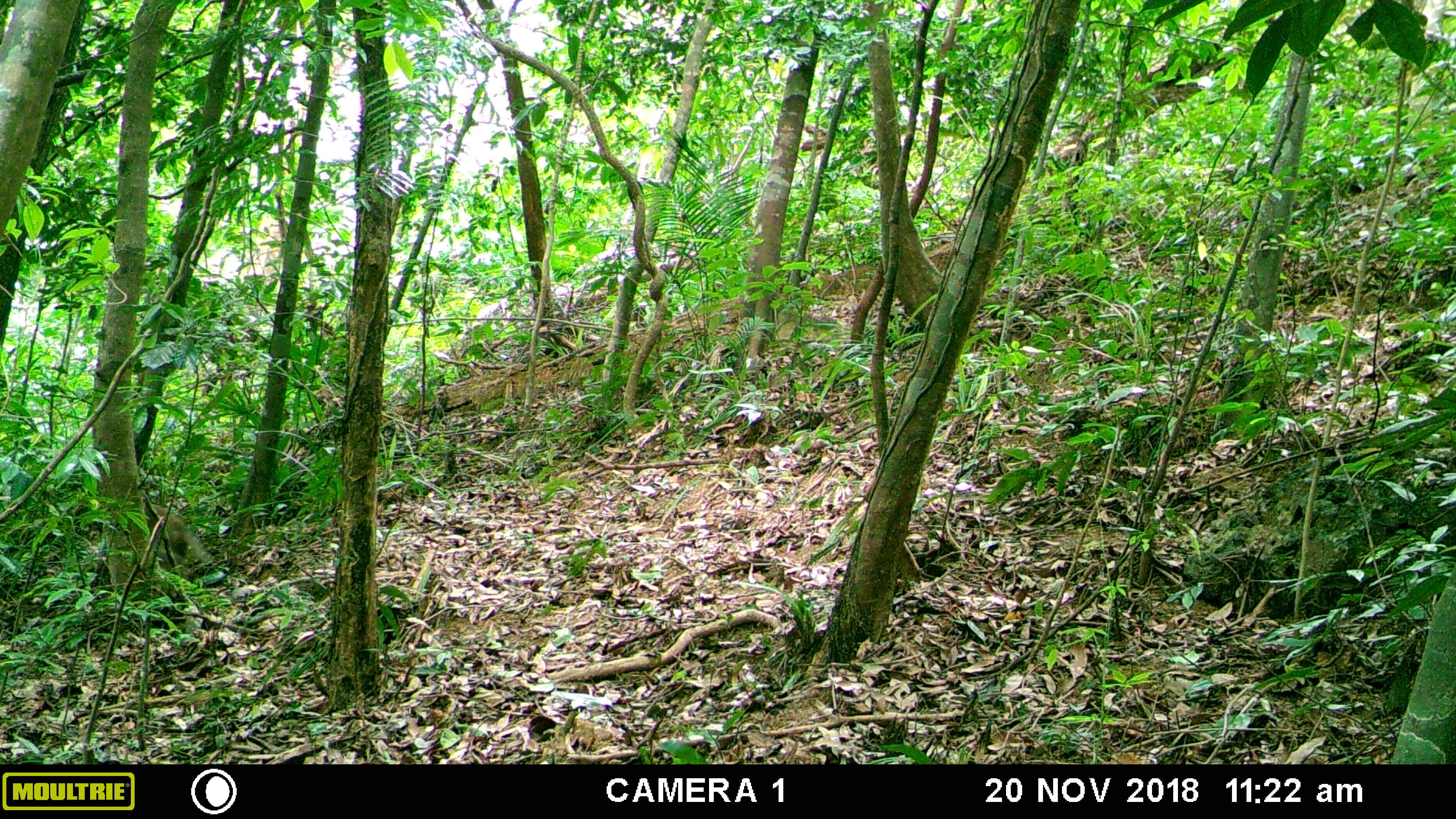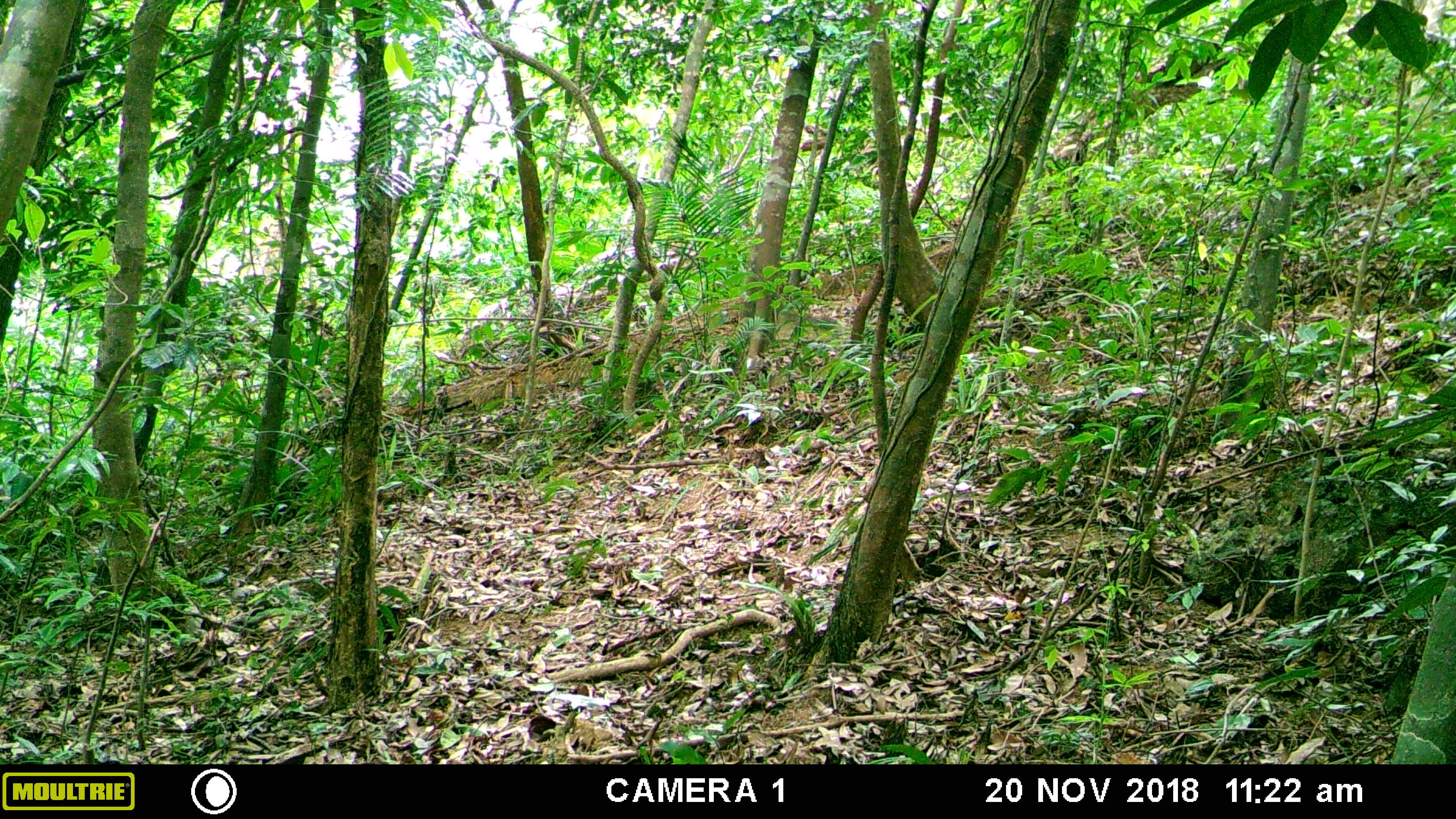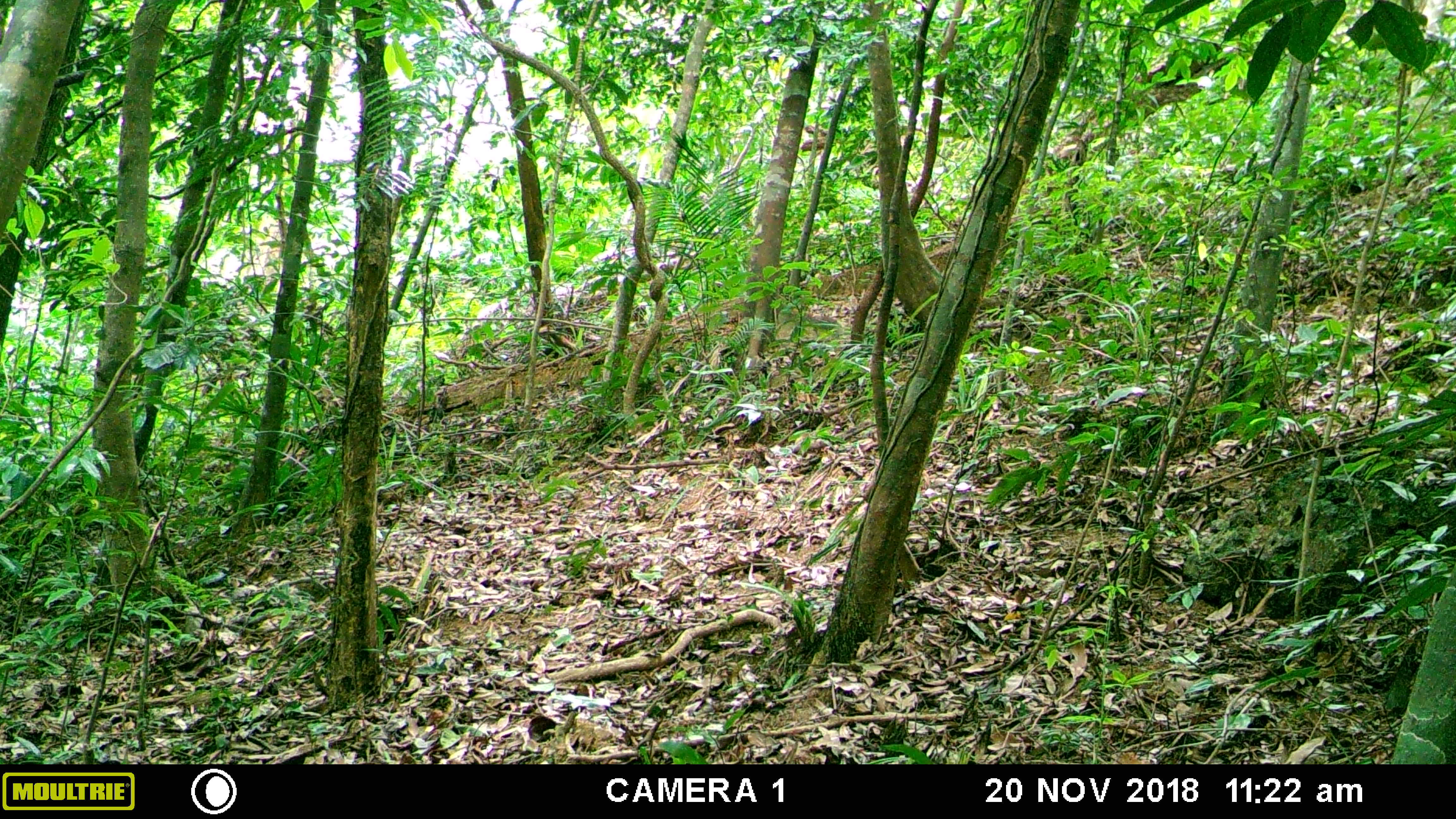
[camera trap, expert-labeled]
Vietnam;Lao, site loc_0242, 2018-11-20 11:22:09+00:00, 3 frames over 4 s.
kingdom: Animalia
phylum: Chordata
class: Mammalia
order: Primates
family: Cercopithecidae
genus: Macaca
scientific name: Macaca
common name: macaques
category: assam or rhesus macaque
Assam or rhesus macaque (macaques) (Macaca). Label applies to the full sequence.